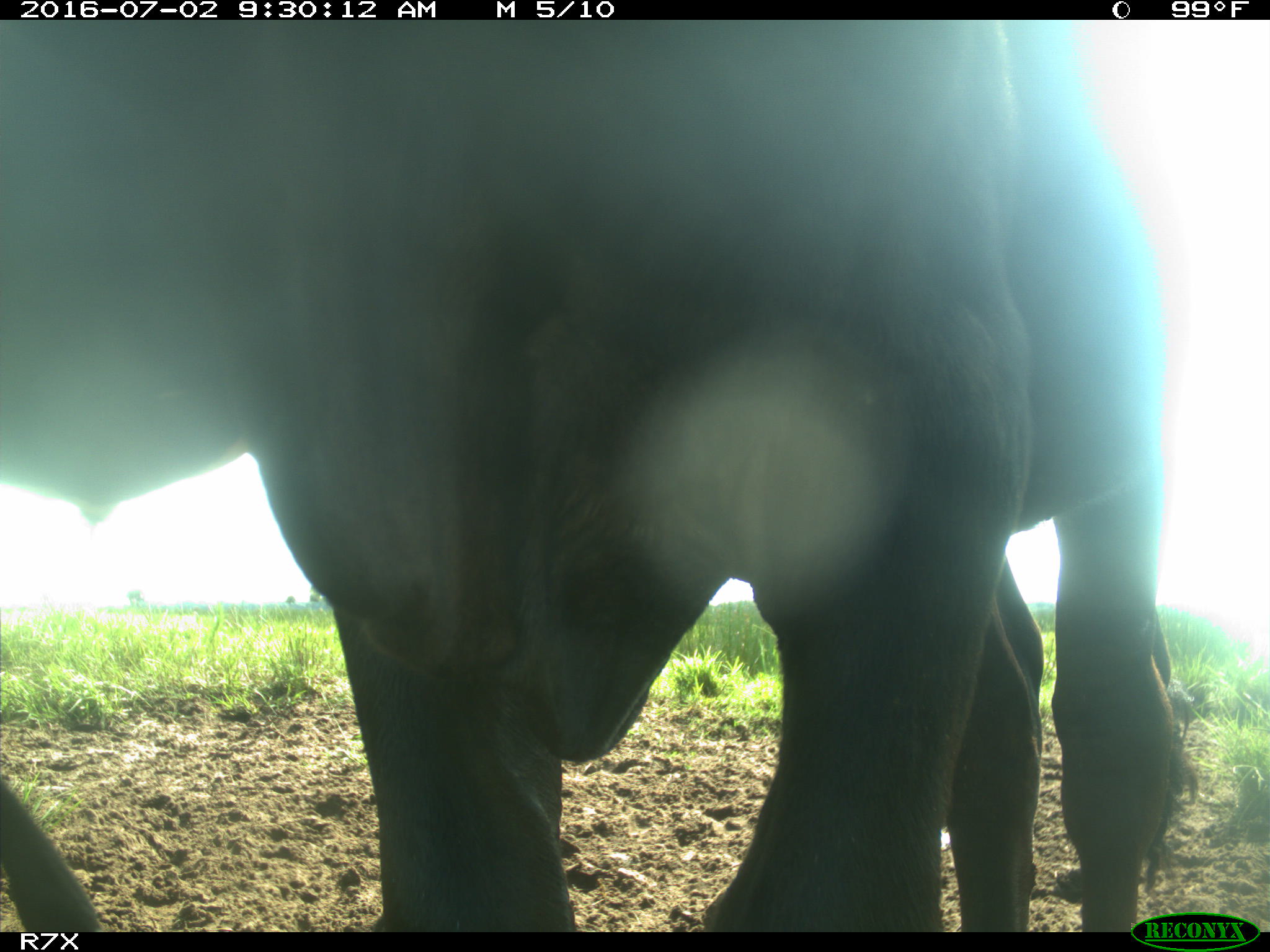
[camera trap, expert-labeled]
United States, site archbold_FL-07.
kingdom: Animalia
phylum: Chordata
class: Mammalia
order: Artiodactyla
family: Bovidae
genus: Bos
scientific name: Bos taurus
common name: domestic cow